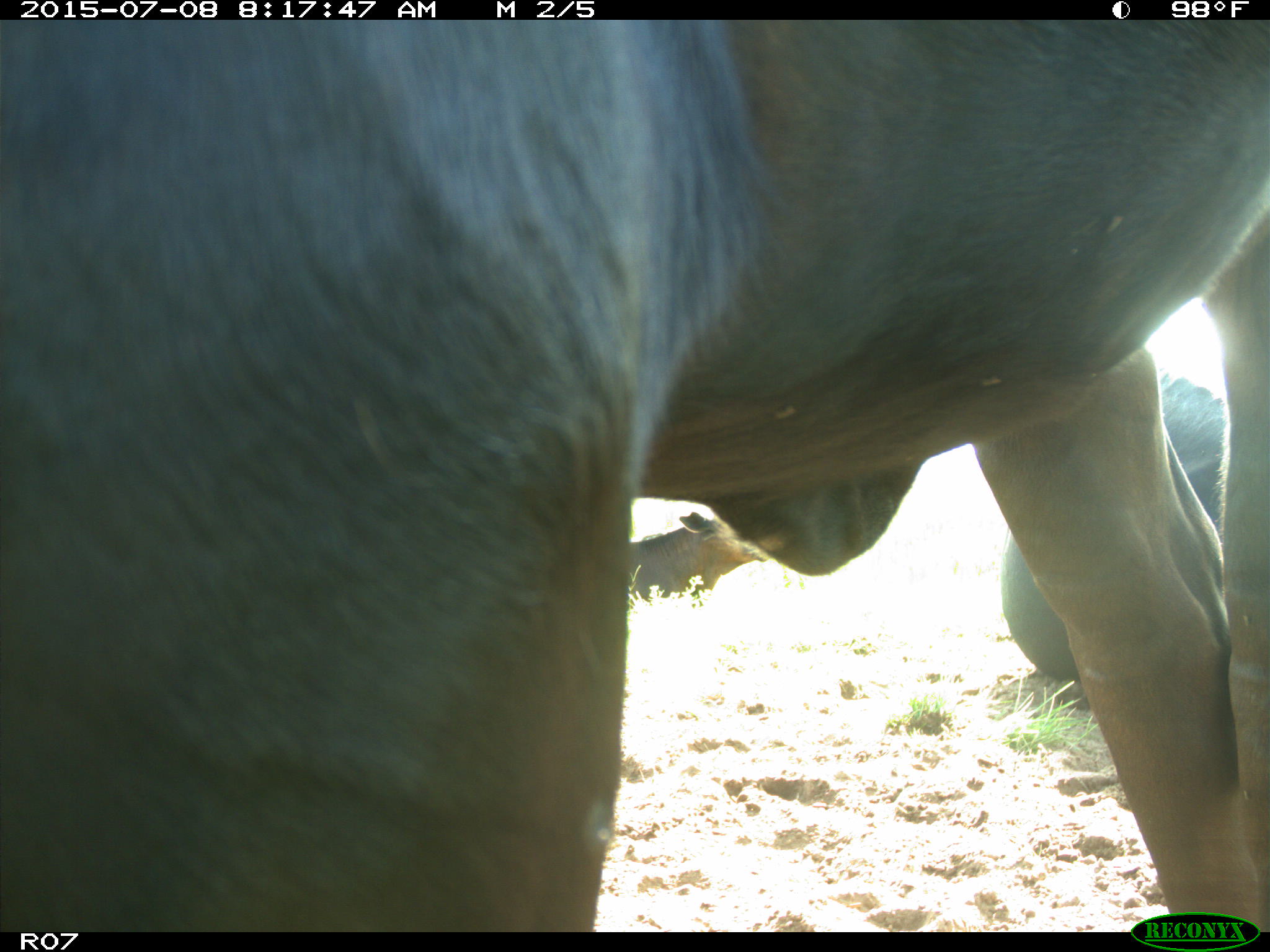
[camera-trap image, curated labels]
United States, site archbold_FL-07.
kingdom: Animalia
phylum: Chordata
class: Mammalia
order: Artiodactyla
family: Bovidae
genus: Bos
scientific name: Bos taurus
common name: domestic cow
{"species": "Bos taurus (domestic cow)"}